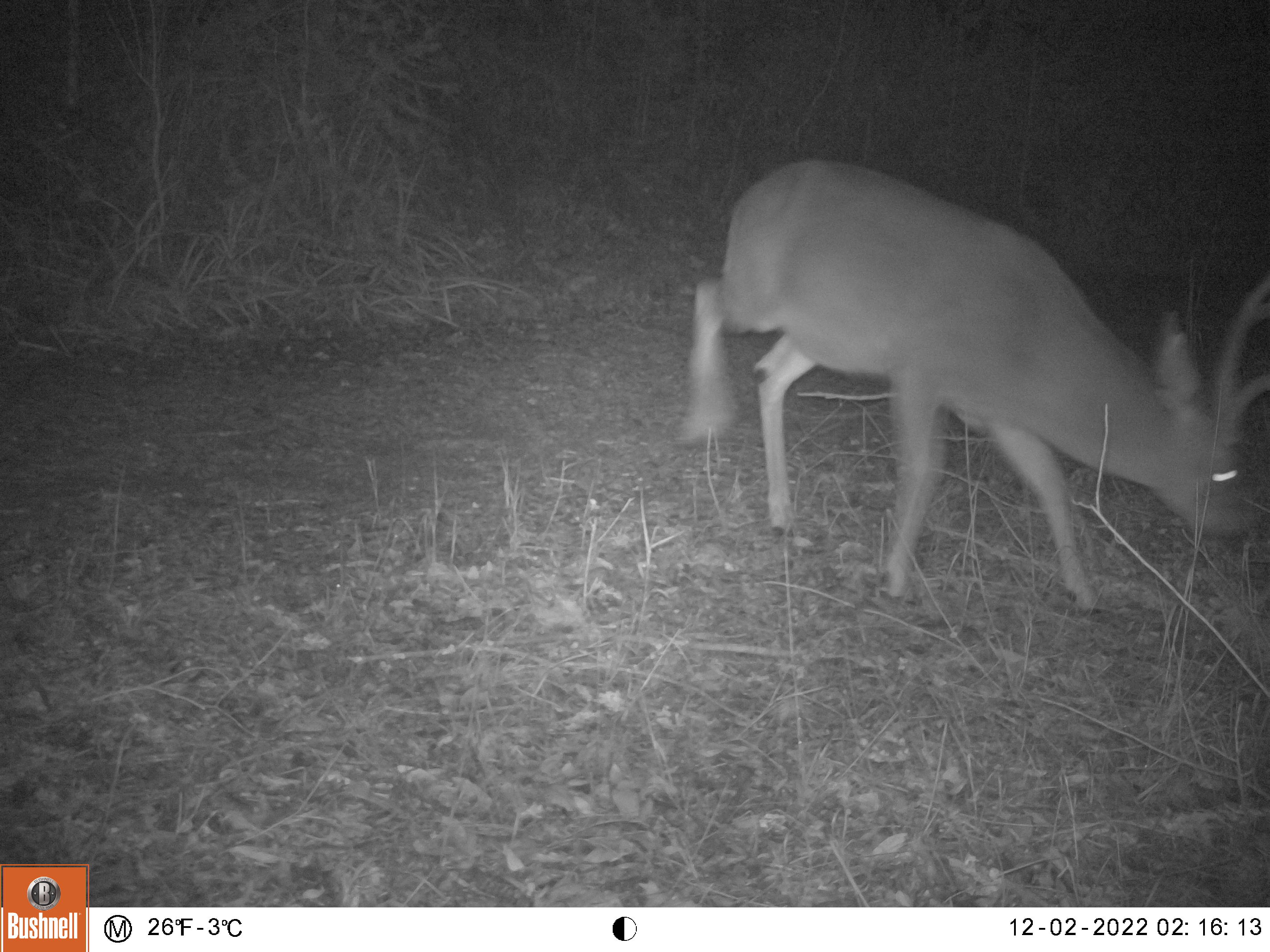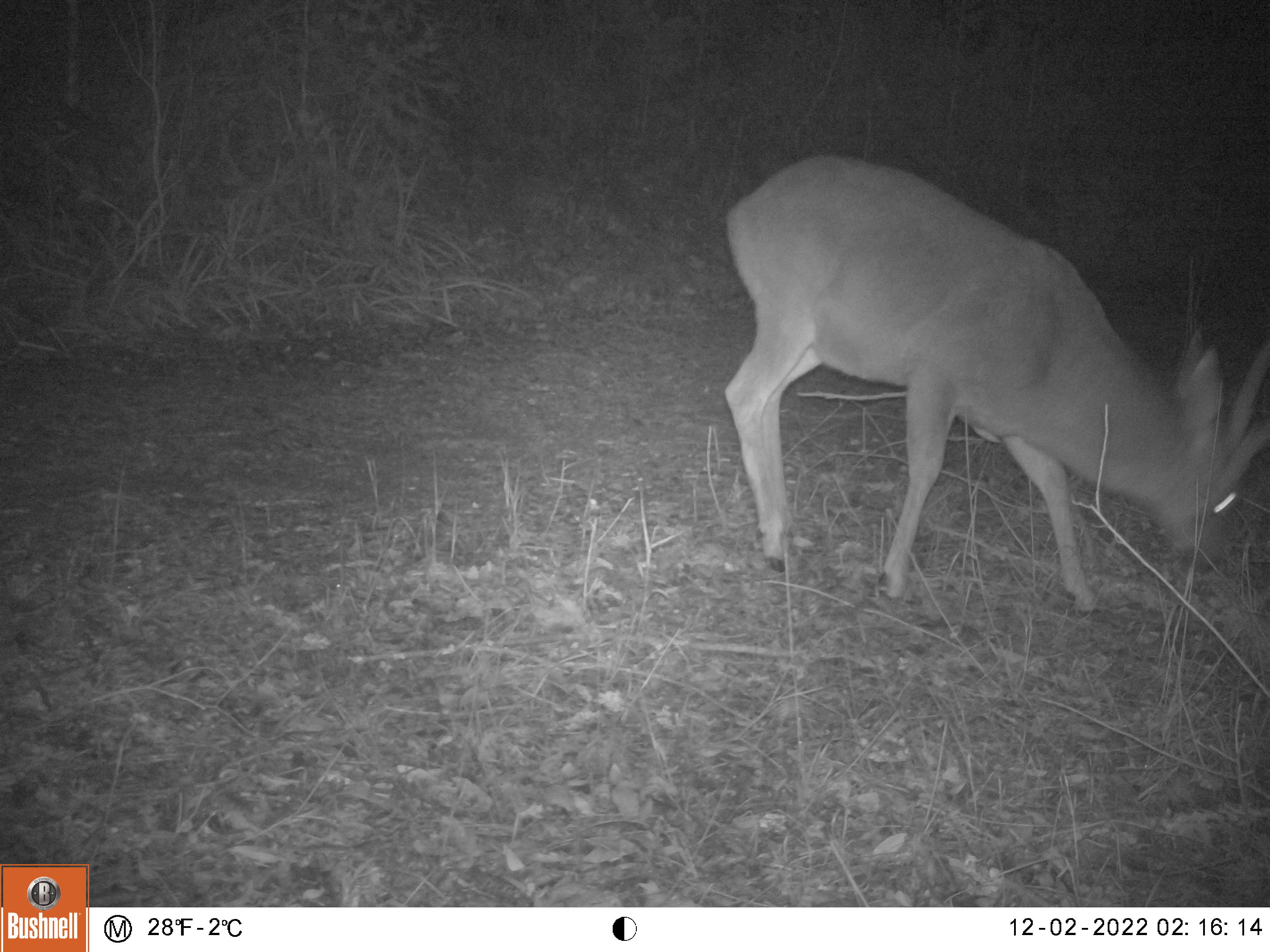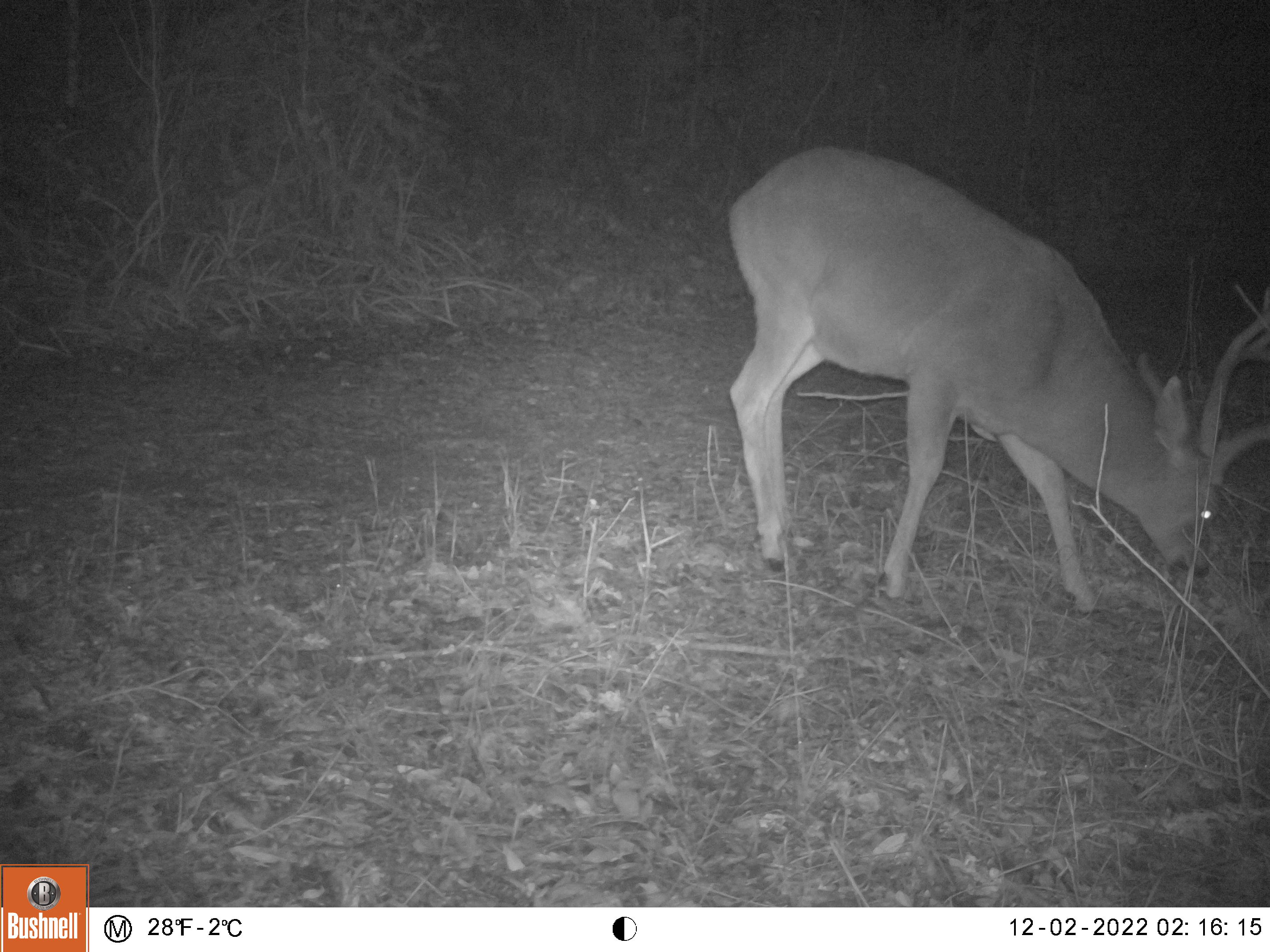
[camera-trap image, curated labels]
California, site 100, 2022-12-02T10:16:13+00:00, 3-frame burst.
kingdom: Animalia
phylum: Chordata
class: Mammalia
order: Artiodactyla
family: Cervidae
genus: Odocoileus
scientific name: Odocoileus hemionus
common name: mule deer